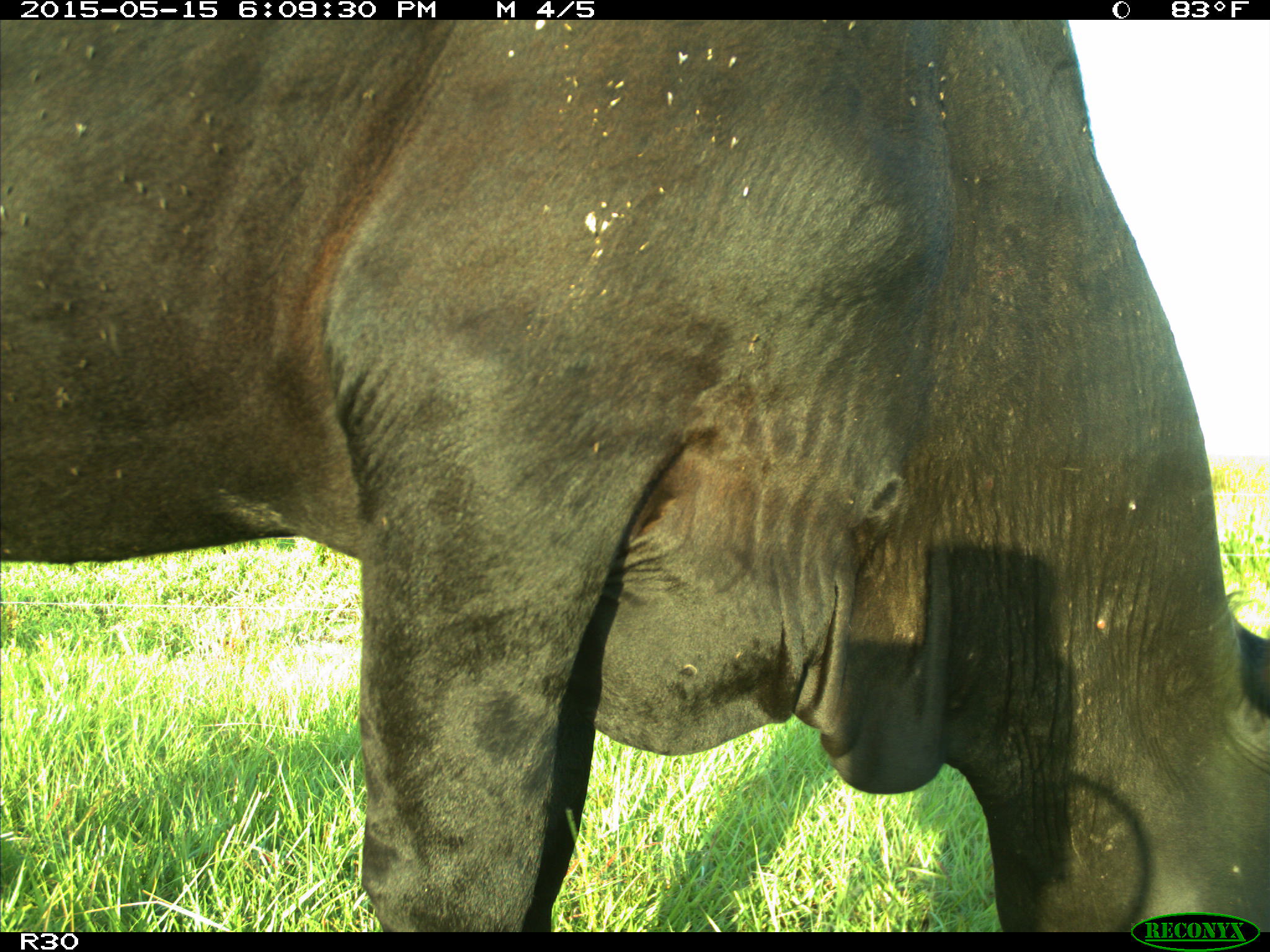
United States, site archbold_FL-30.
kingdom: Animalia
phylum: Chordata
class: Mammalia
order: Artiodactyla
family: Bovidae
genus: Bos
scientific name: Bos taurus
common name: domestic cow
Bos taurus (domestic cow).